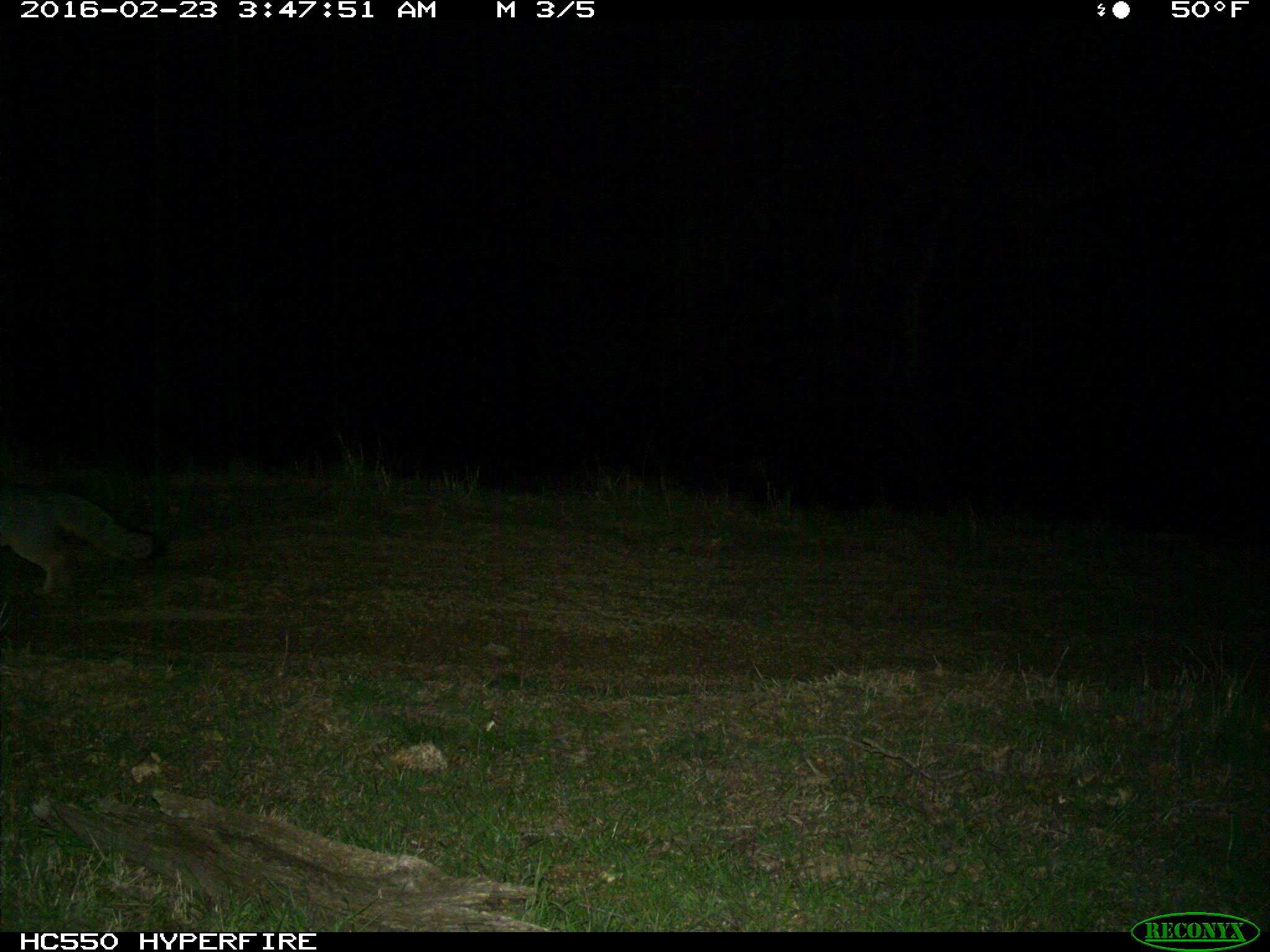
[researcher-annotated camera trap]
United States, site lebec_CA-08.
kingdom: Animalia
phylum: Chordata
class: Mammalia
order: Carnivora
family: Canidae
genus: Urocyon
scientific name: Urocyon cinereoargenteus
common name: gray fox